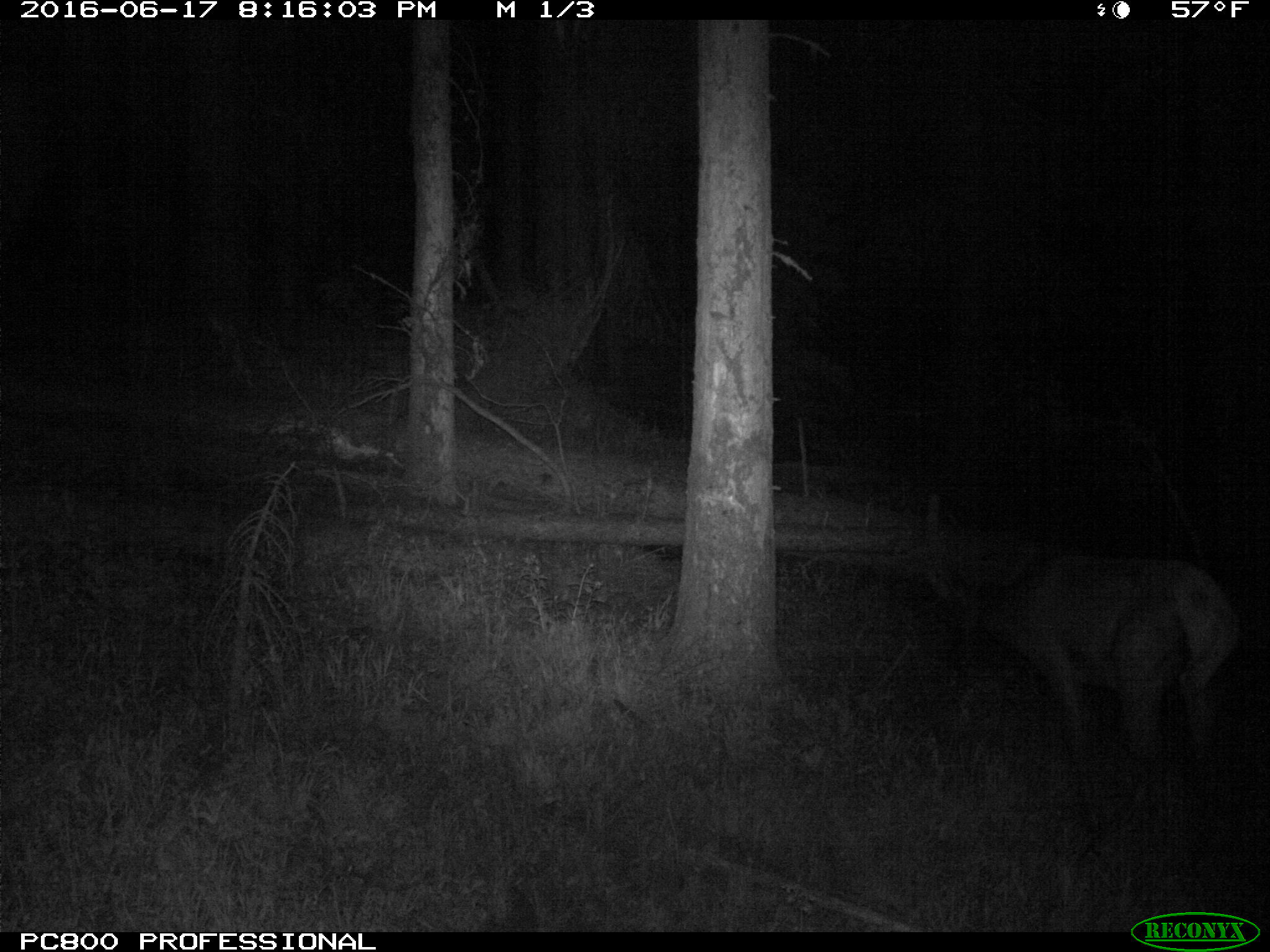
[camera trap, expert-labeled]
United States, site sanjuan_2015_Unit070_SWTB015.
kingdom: Animalia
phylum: Chordata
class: Mammalia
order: Artiodactyla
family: Cervidae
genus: Cervus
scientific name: Cervus elaphus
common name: red deer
Cervus elaphus (red deer).